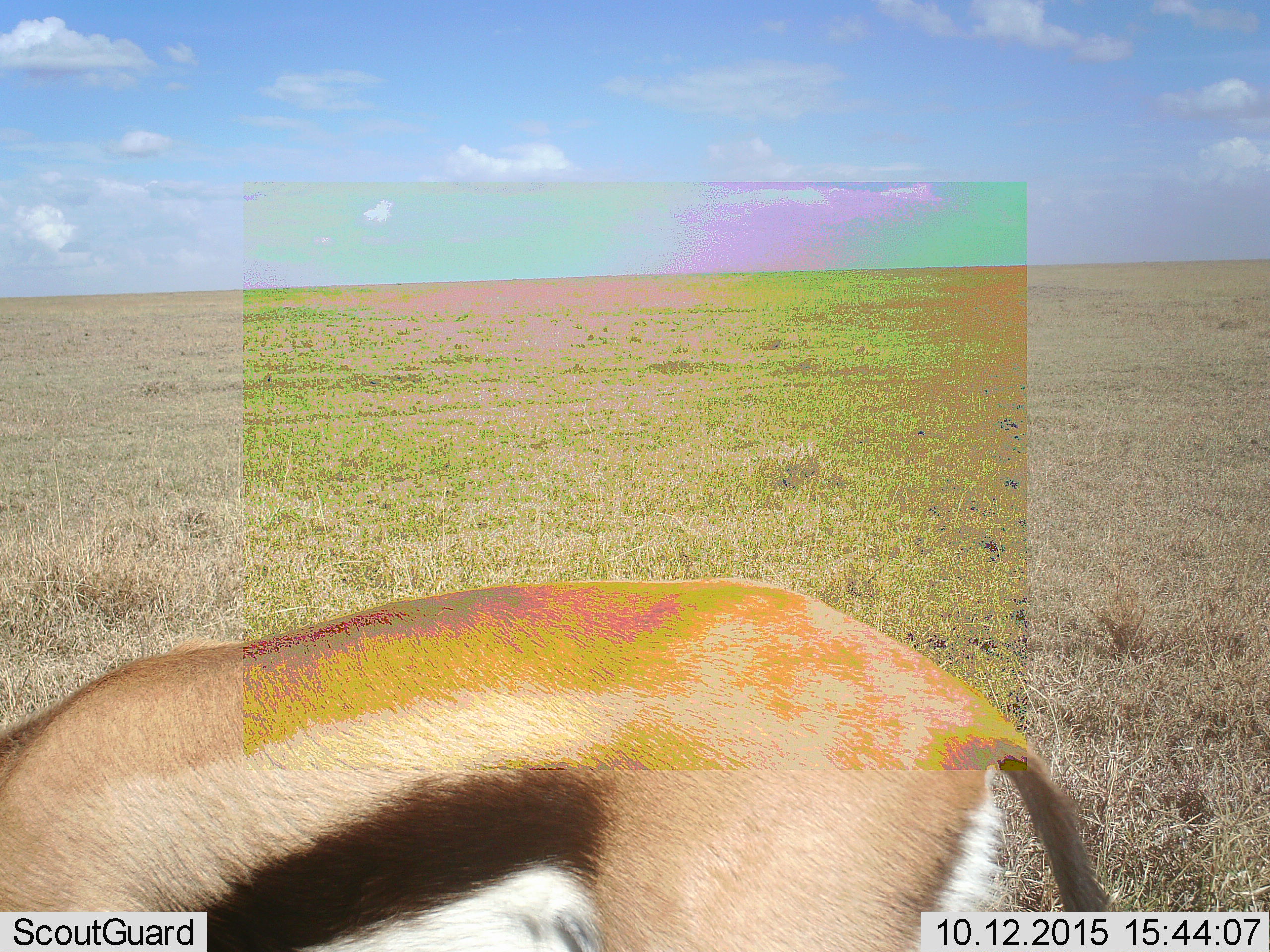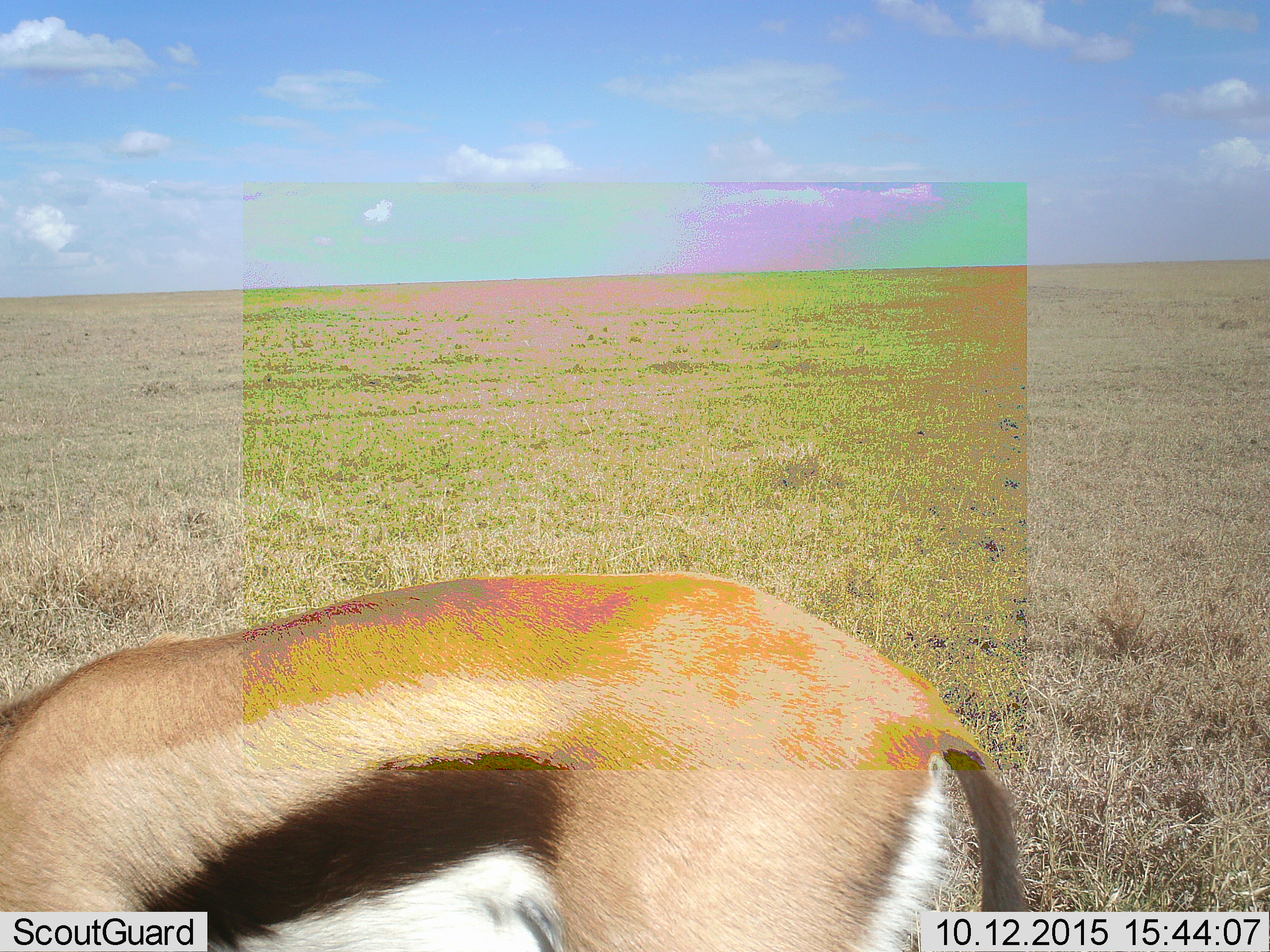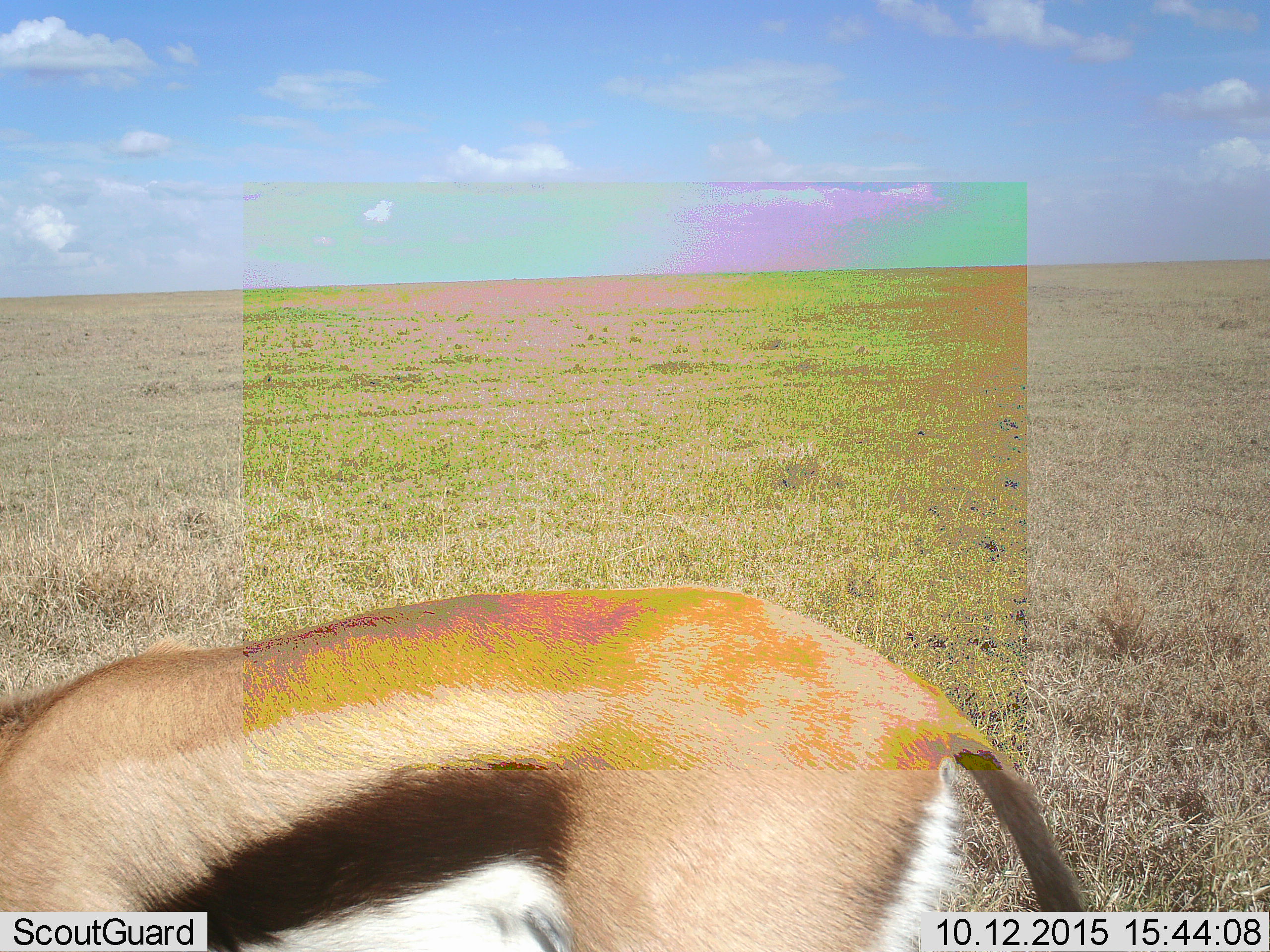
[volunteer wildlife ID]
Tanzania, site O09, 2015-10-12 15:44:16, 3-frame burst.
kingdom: Animalia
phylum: Chordata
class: Mammalia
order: Artiodactyla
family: Bovidae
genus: Eudorcas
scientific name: Eudorcas thomsonii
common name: thomson's gazelle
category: gazellethomsons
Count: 1.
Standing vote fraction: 50%.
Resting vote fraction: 0%.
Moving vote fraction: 30%.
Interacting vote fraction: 0%.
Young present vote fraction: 0%.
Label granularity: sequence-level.